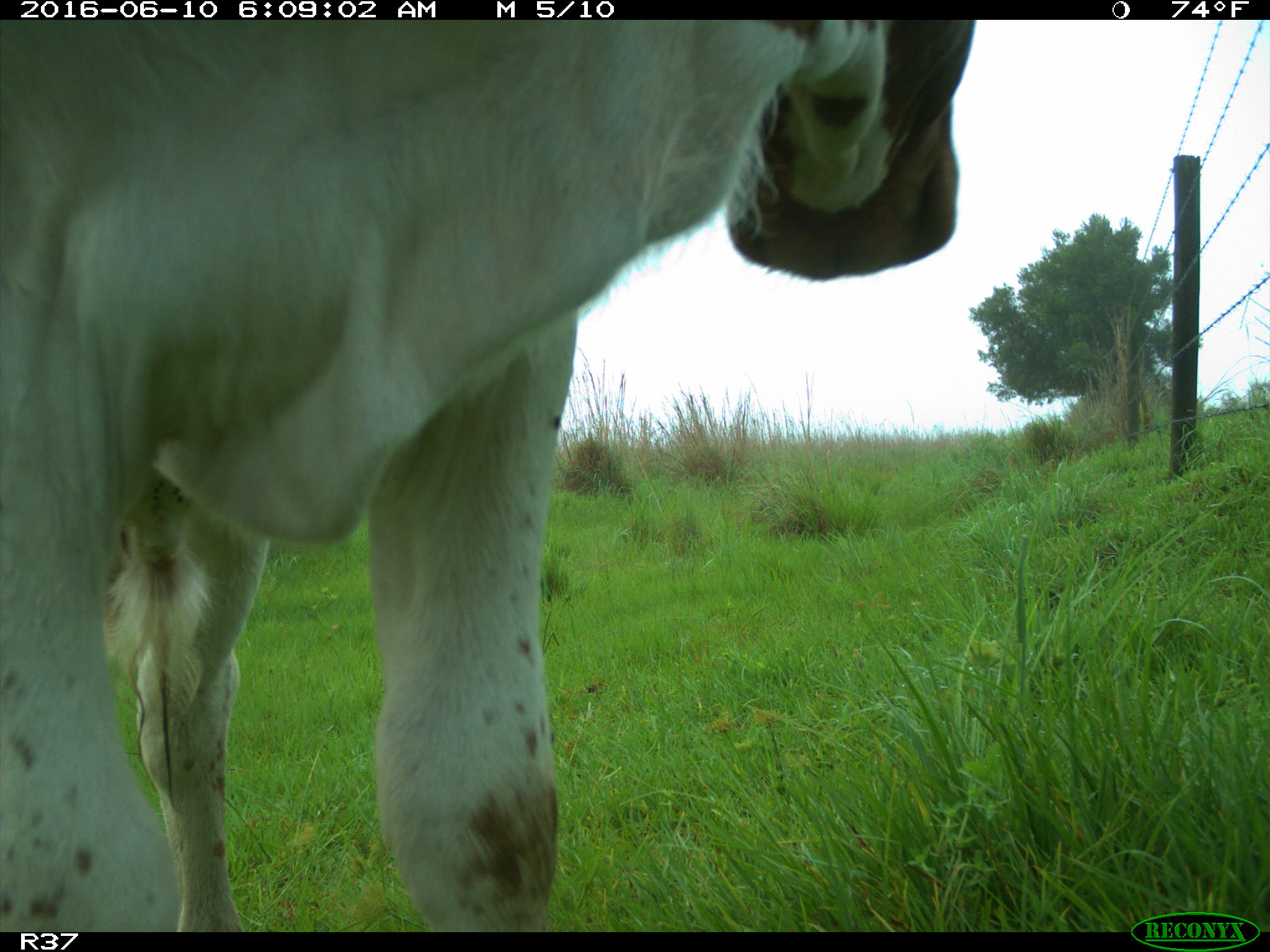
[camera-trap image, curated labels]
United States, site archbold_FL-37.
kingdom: Animalia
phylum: Chordata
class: Mammalia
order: Artiodactyla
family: Bovidae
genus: Bos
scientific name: Bos taurus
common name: domestic cow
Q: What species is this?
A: Bos taurus (domestic cow).